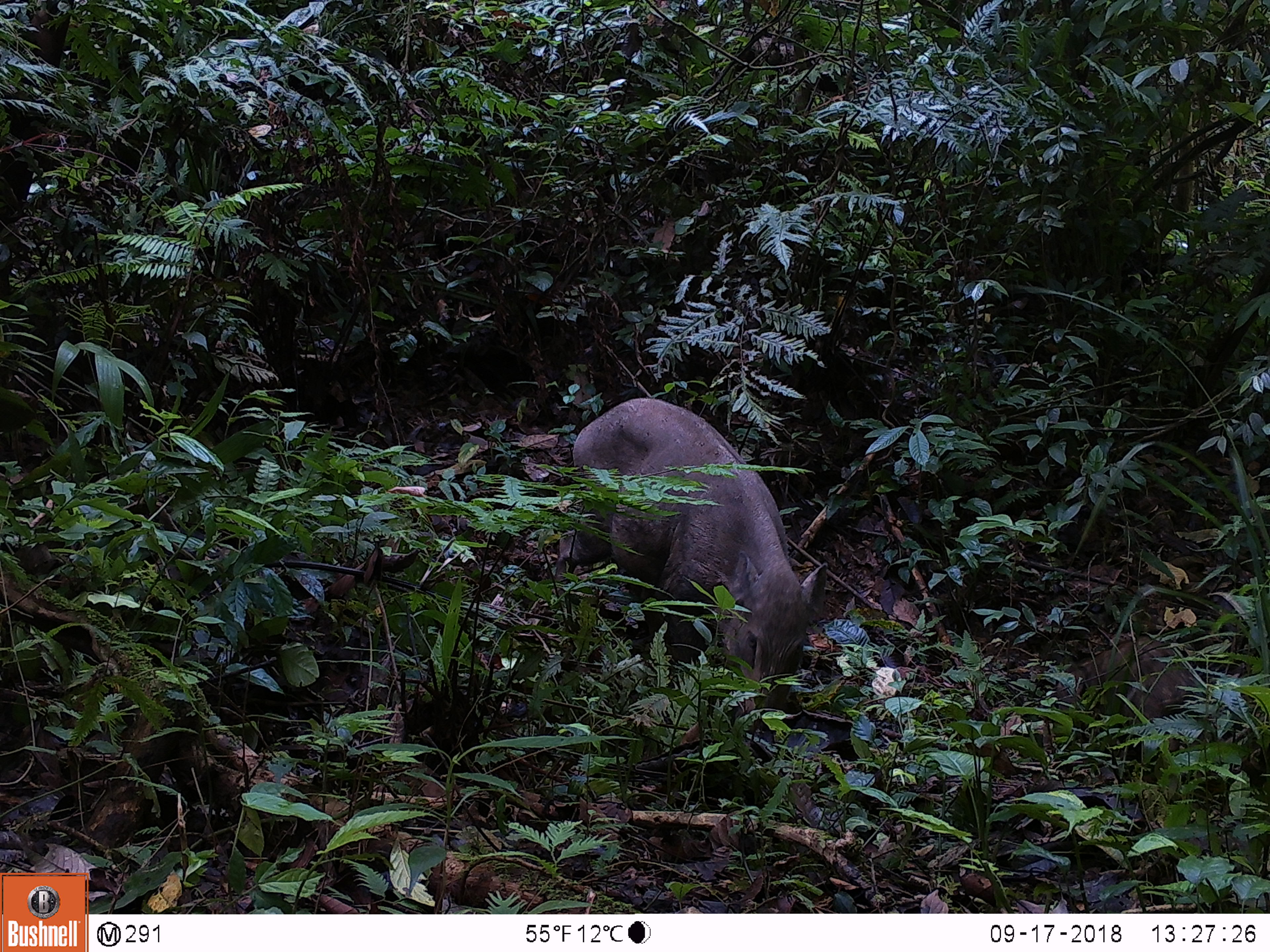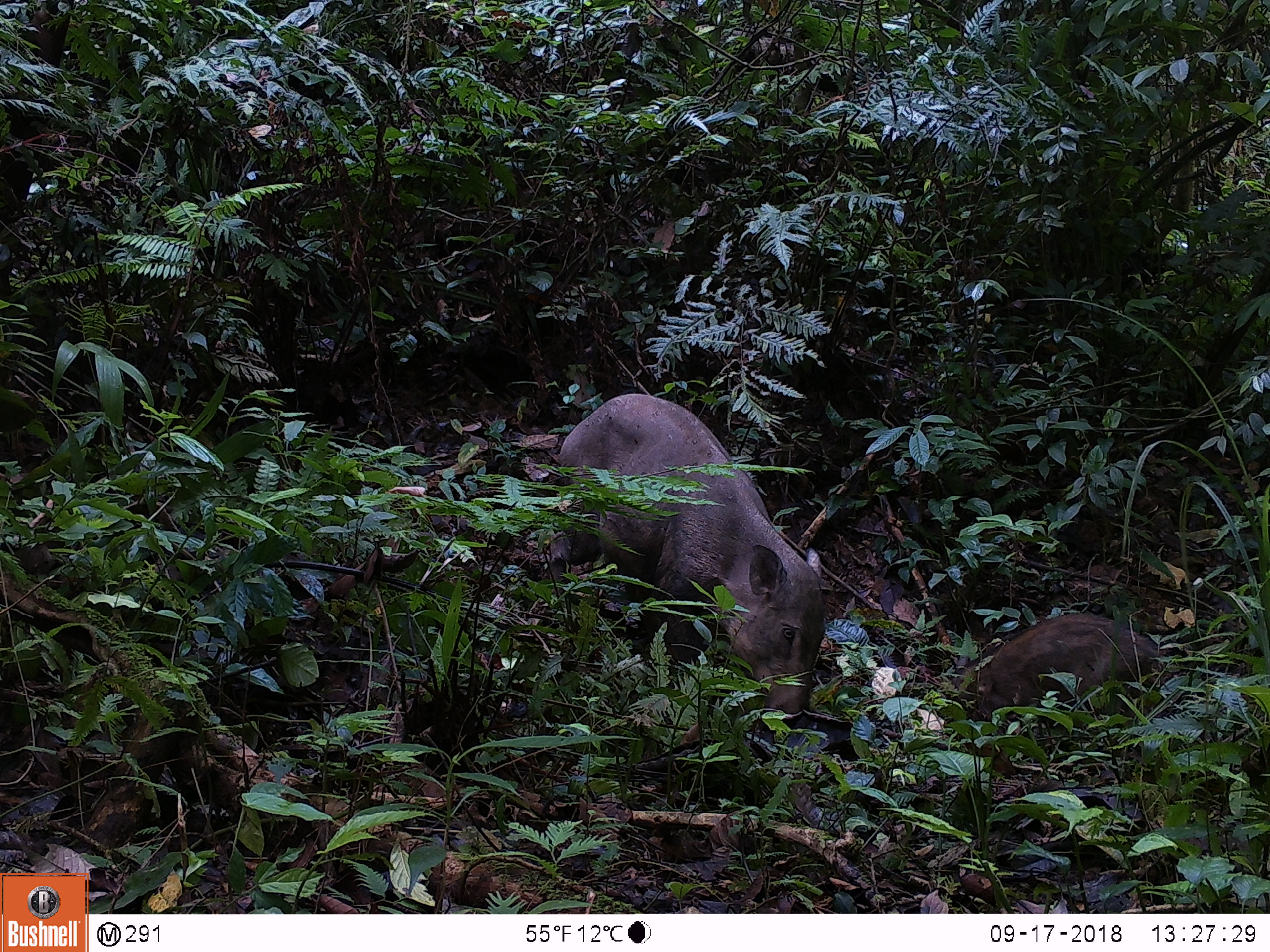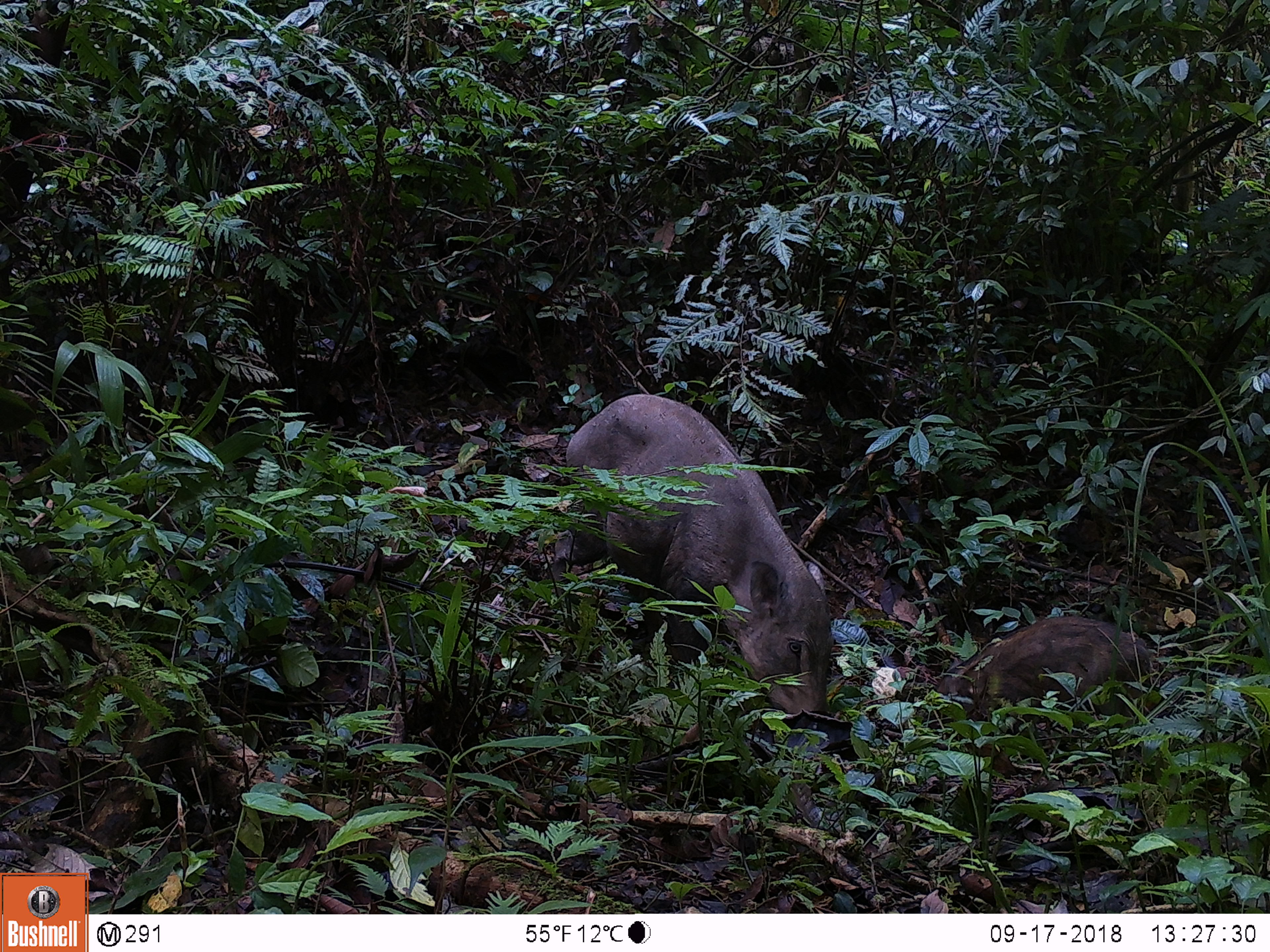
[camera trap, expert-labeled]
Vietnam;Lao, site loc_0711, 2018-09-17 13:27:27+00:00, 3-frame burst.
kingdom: Animalia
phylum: Chordata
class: Mammalia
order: Artiodactyla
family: Suidae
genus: Sus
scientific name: Sus scrofa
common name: eurasian wild pig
Eurasian wild pig (Sus scrofa). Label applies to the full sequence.